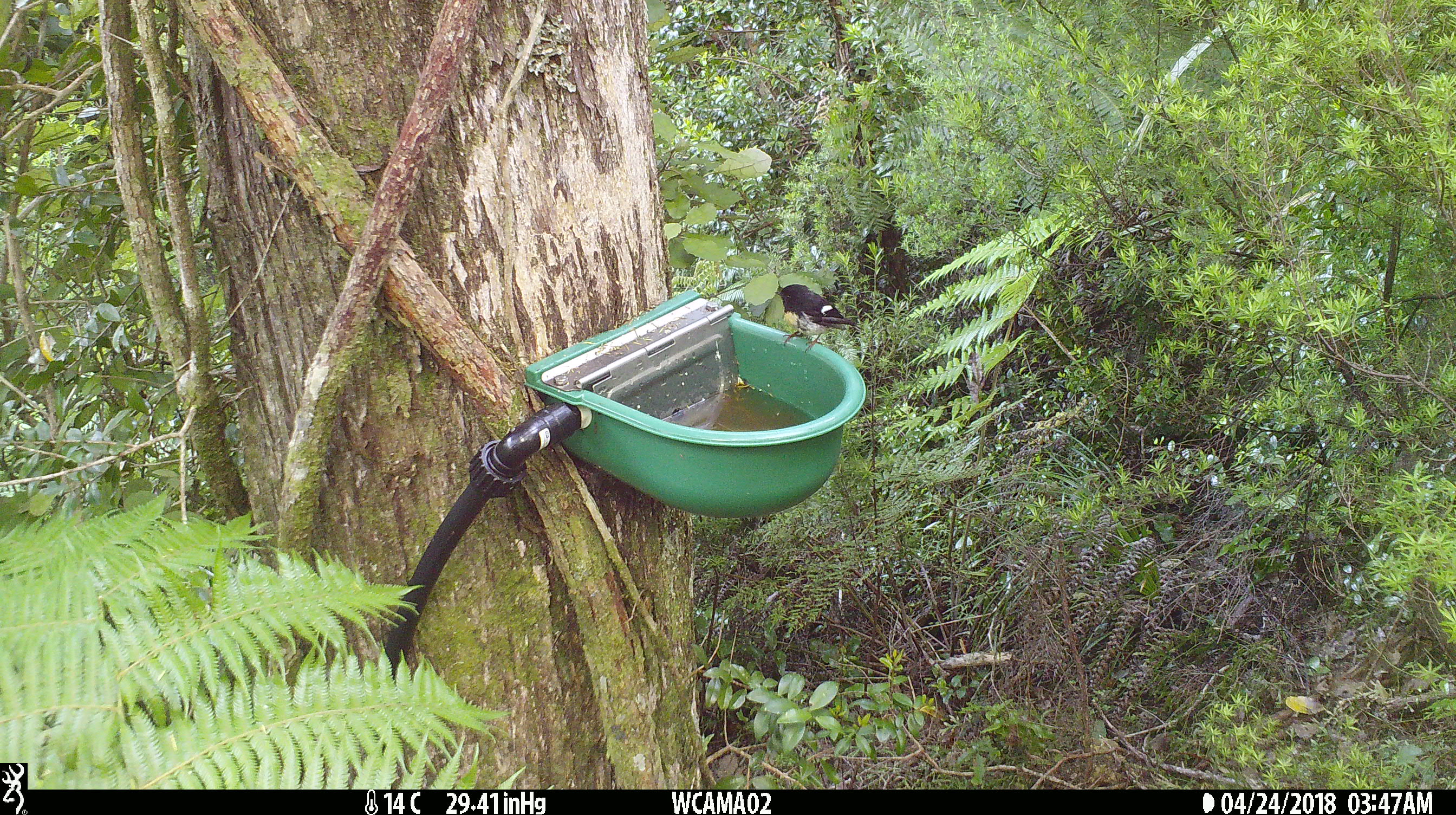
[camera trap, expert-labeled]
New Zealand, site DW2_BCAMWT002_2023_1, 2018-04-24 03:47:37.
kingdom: Animalia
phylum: Chordata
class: Aves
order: Passeriformes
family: Petroicidae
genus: Petroica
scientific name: Petroica macrocephala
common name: tomtit